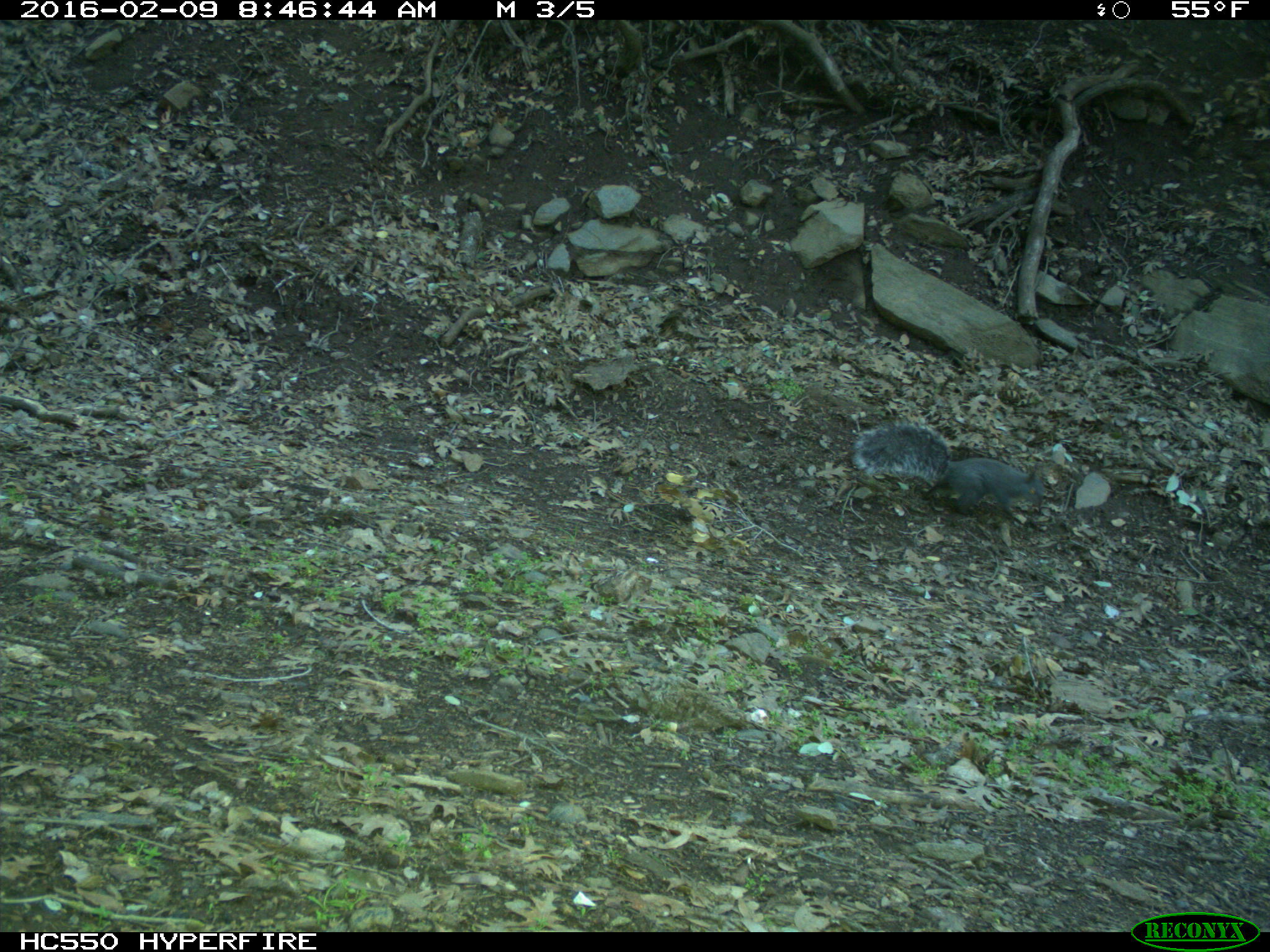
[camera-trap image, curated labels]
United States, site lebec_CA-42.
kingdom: Animalia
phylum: Chordata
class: Mammalia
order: Rodentia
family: Sciuridae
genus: Sciurus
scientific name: Sciurus carolinensis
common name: eastern gray squirrel